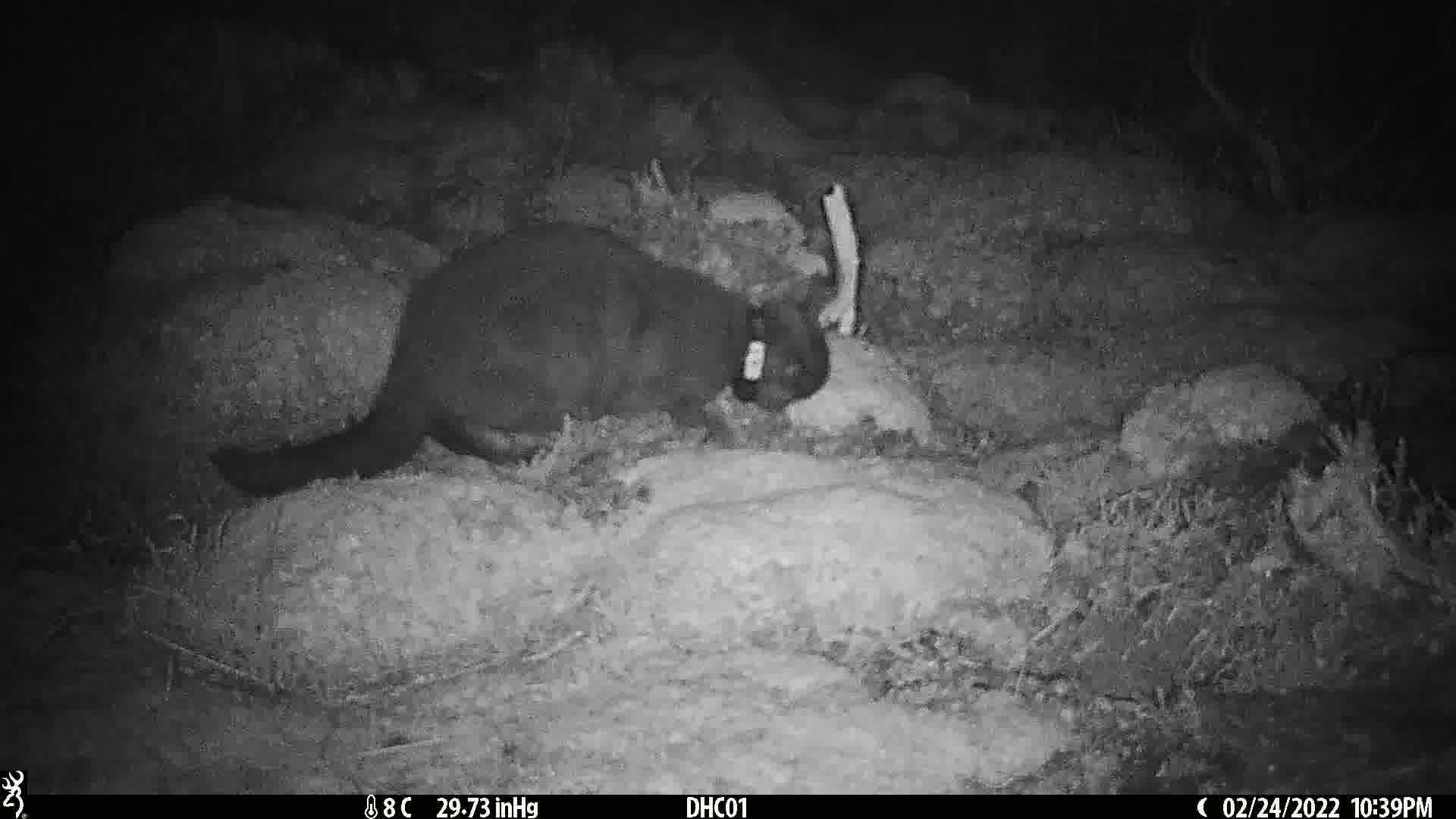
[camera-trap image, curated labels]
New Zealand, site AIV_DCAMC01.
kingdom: Animalia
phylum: Chordata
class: Mammalia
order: Carnivora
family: Felidae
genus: Felis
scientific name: Felis catus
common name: domestic cat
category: cat